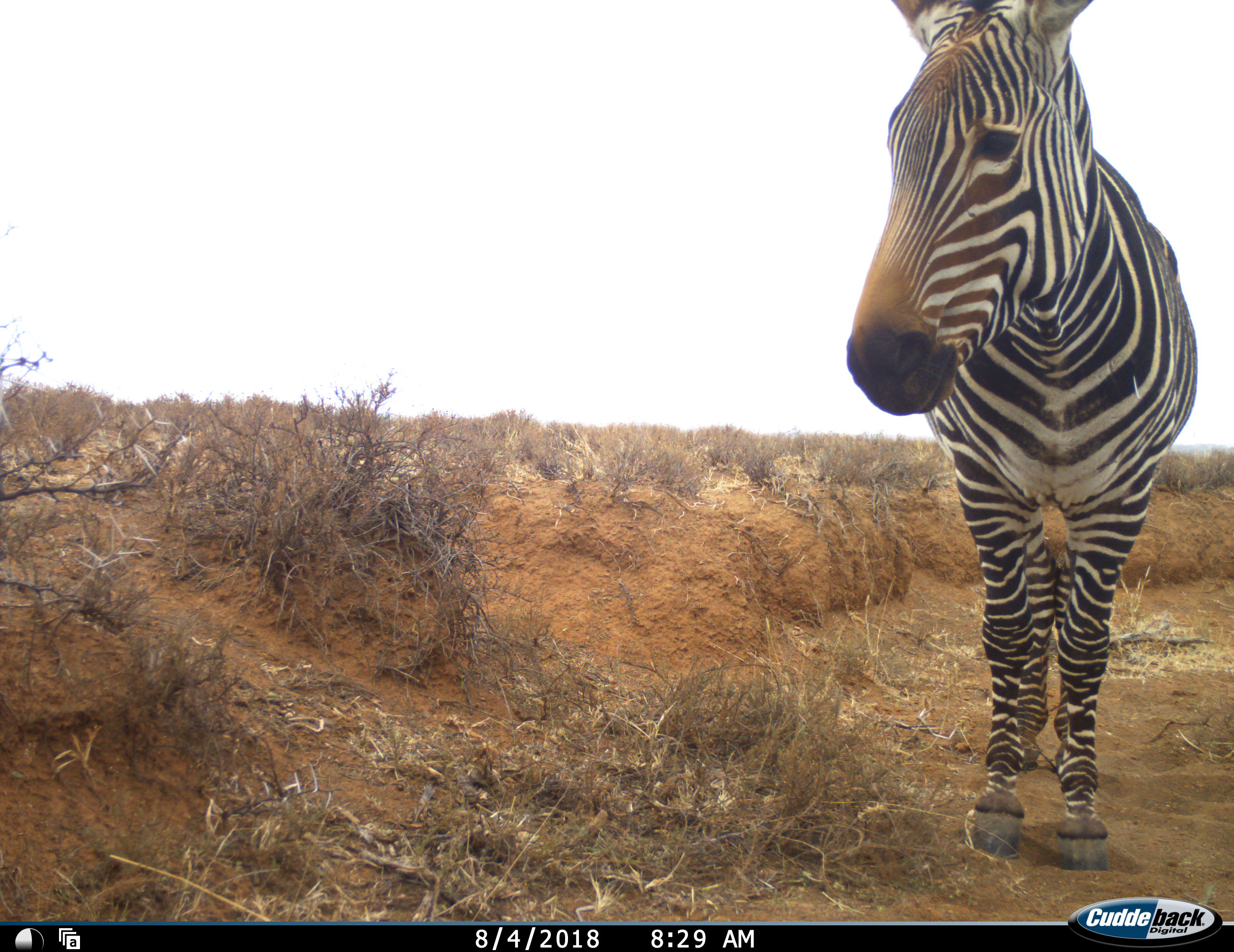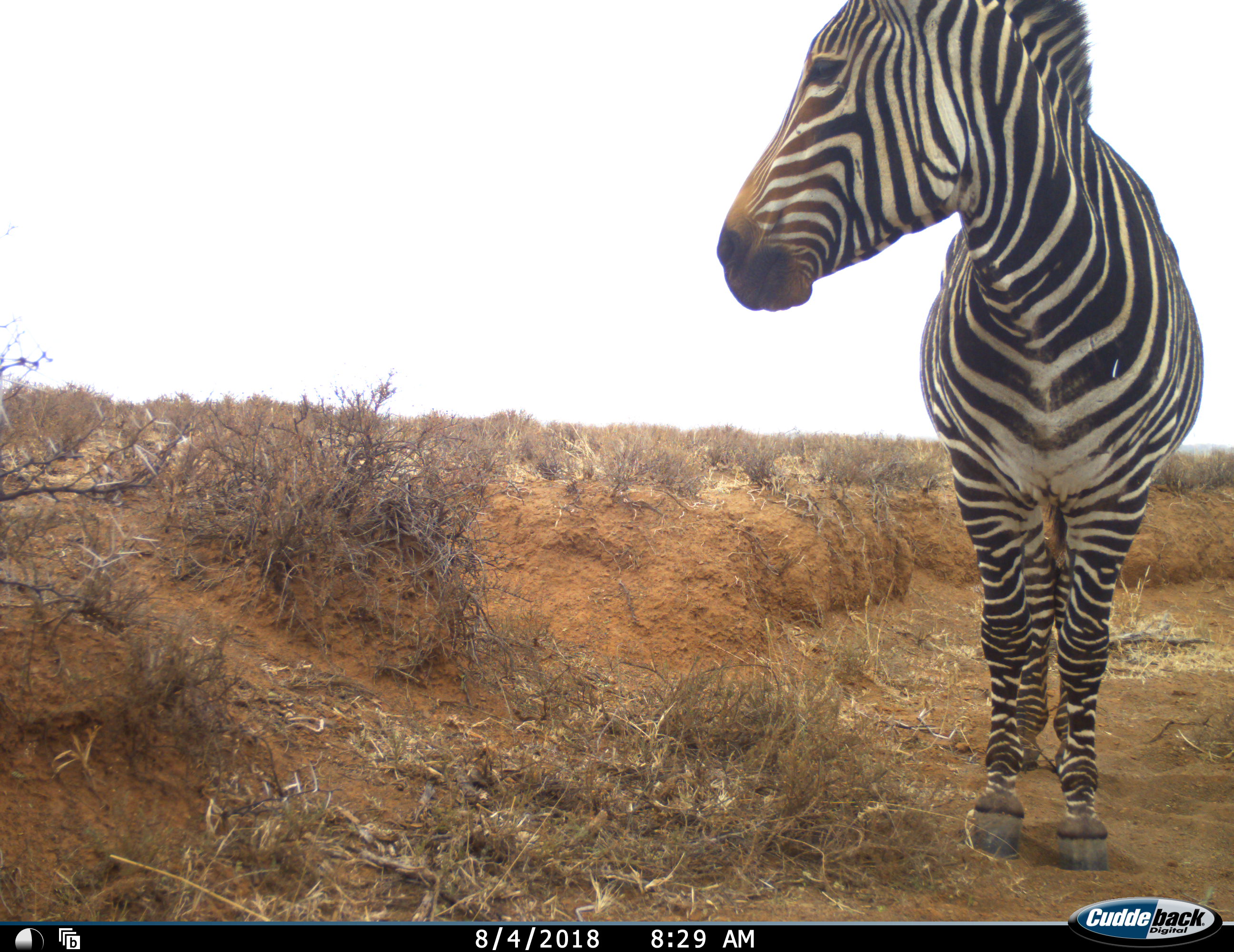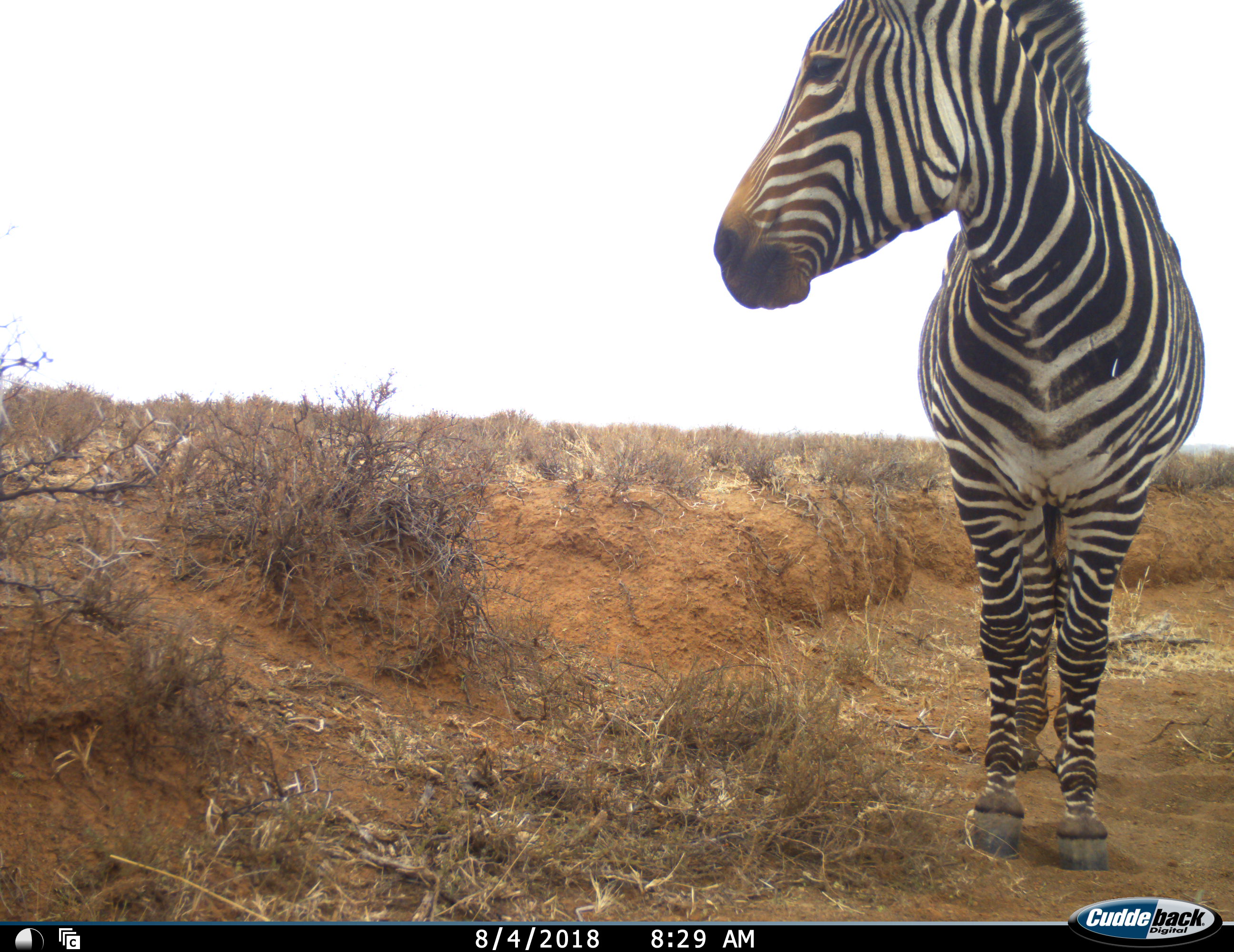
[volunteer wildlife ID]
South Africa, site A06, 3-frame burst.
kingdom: Animalia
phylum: Chordata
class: Mammalia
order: Perissodactyla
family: Equidae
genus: Equus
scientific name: Equus zebra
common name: mountain zebra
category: zebramountain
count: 1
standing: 90%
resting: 0%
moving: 10%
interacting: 0%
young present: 0%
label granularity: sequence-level